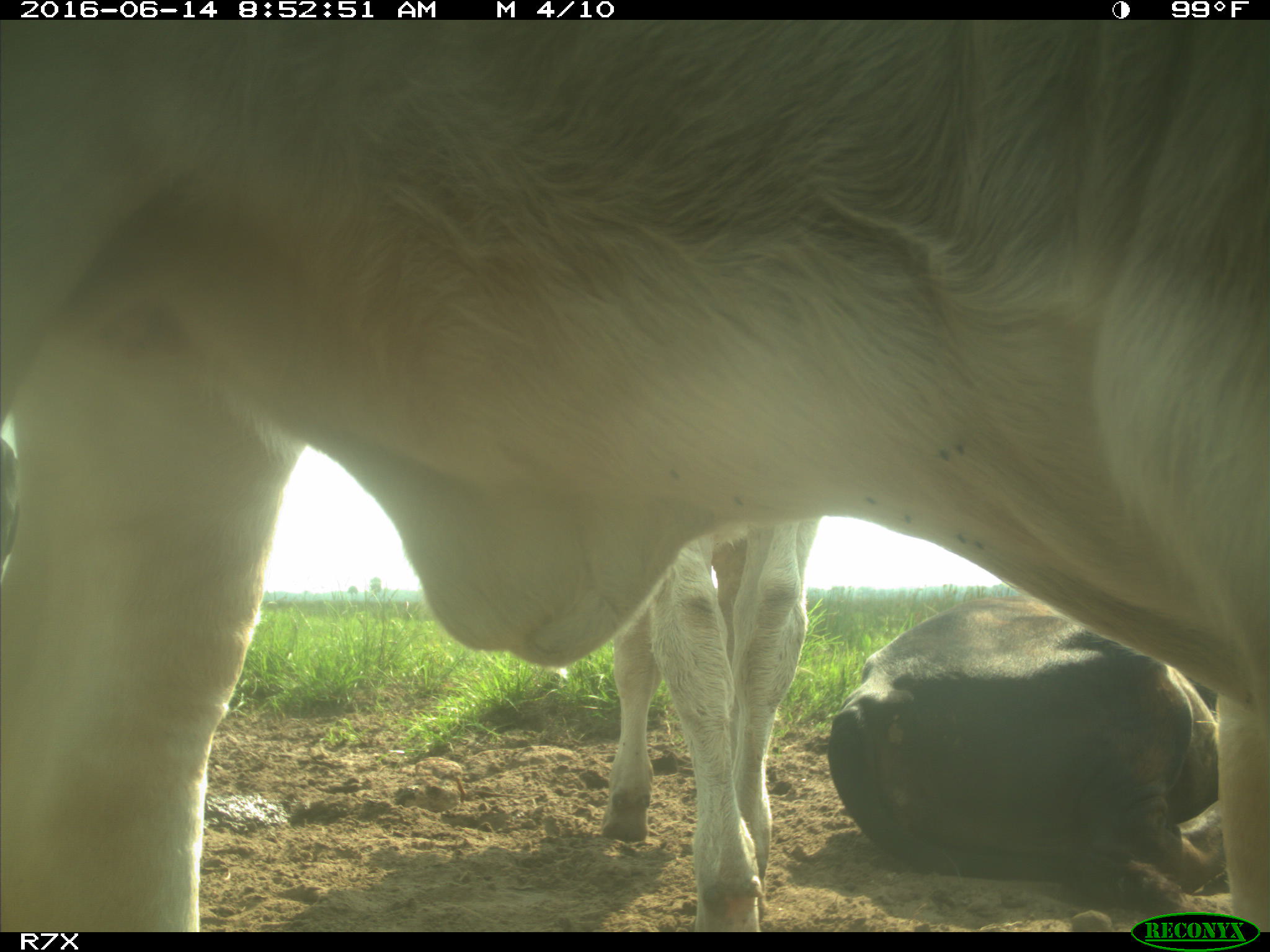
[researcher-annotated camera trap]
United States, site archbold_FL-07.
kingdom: Animalia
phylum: Chordata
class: Mammalia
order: Artiodactyla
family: Bovidae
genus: Bos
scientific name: Bos taurus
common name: domestic cow